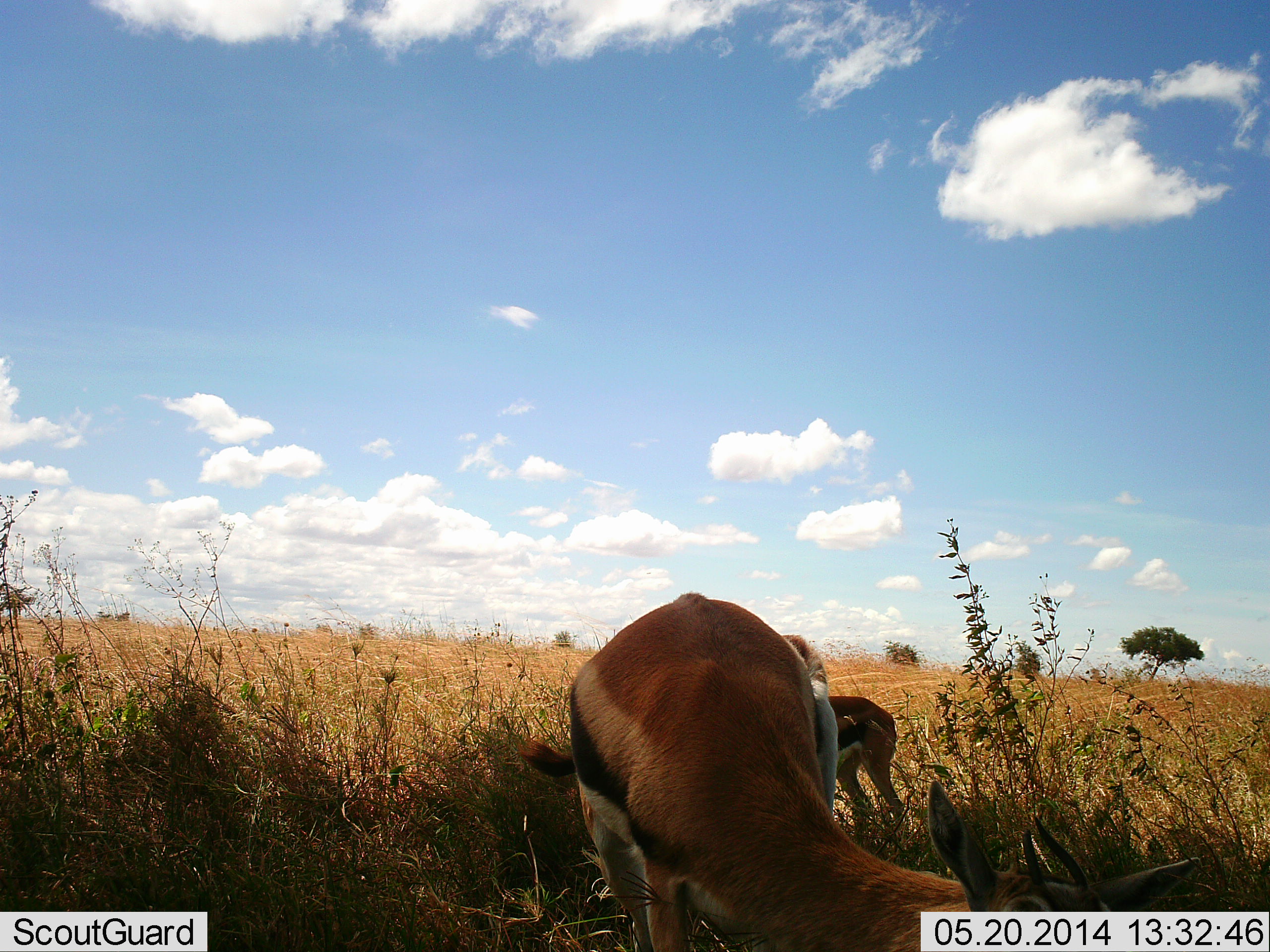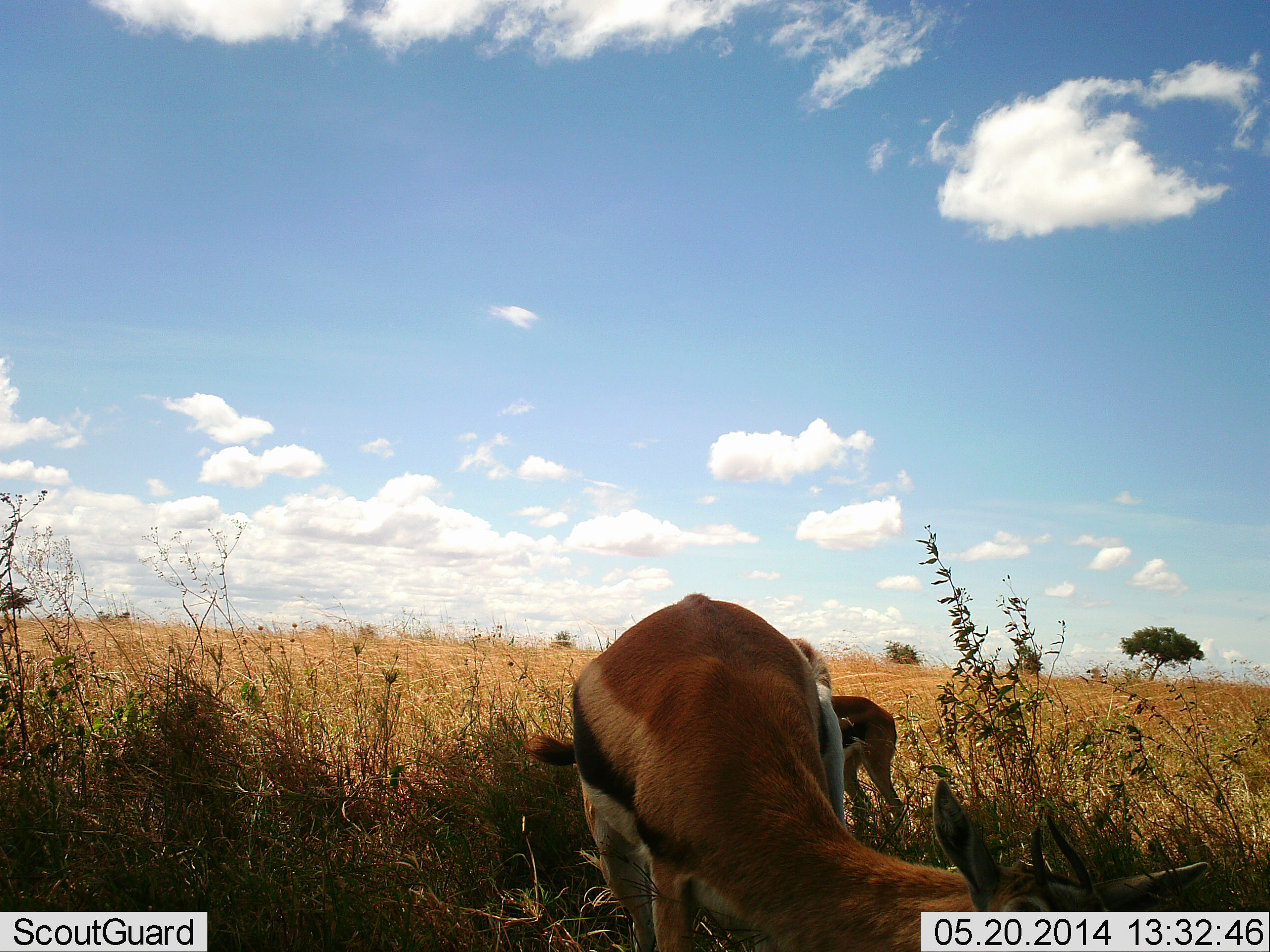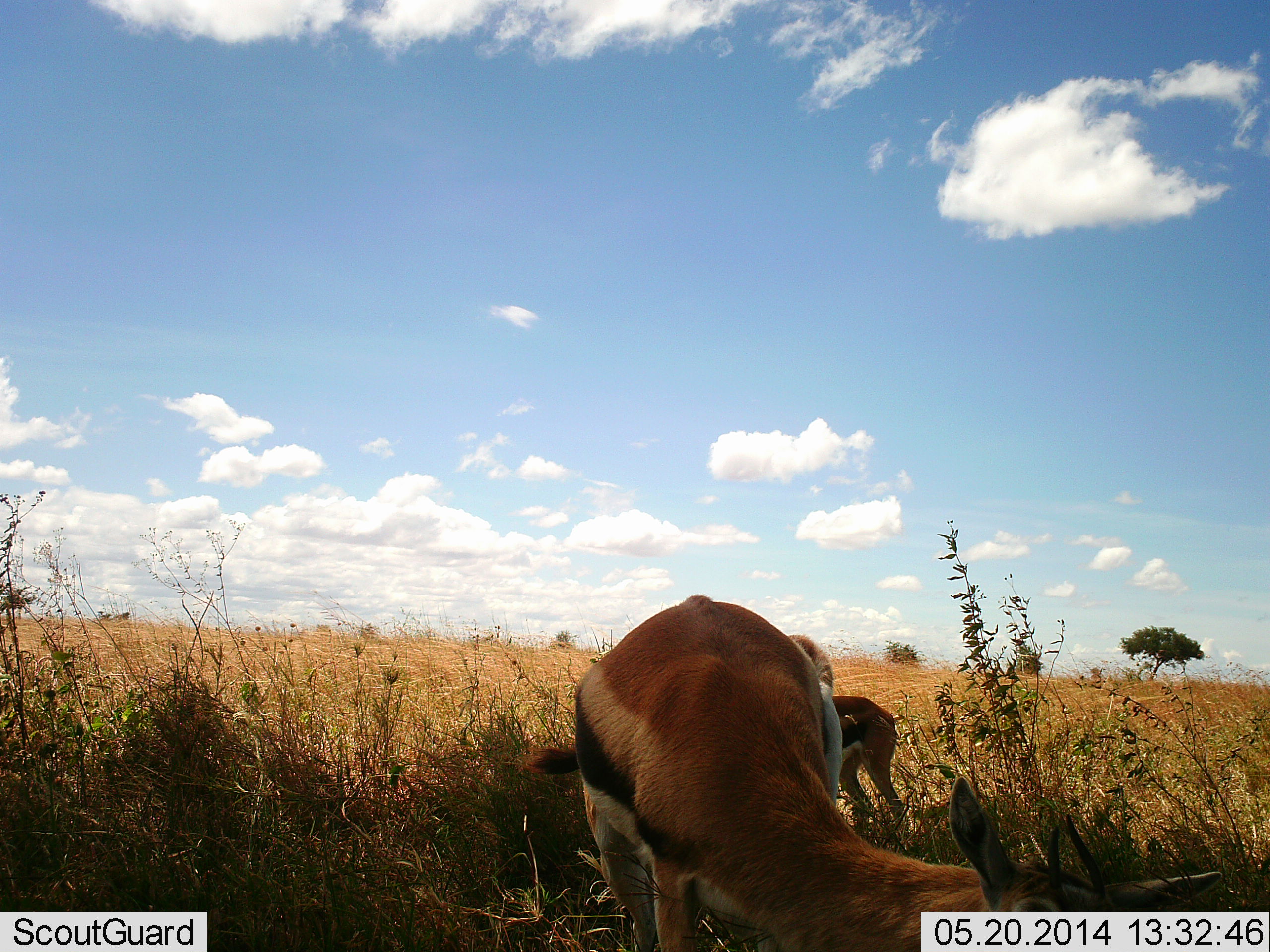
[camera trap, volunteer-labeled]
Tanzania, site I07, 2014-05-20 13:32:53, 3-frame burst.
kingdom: Animalia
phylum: Chordata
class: Mammalia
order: Artiodactyla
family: Bovidae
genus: Eudorcas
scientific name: Eudorcas thomsonii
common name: thomson's gazelle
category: gazellethomsons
Gazellethomsons (thomson's gazelle) (Eudorcas thomsonii), count 2. Behavior (volunteer vote fractions): standing 70%, resting 0%, moving 0%, interacting 10%. Young present (vote fraction): 30%. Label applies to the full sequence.